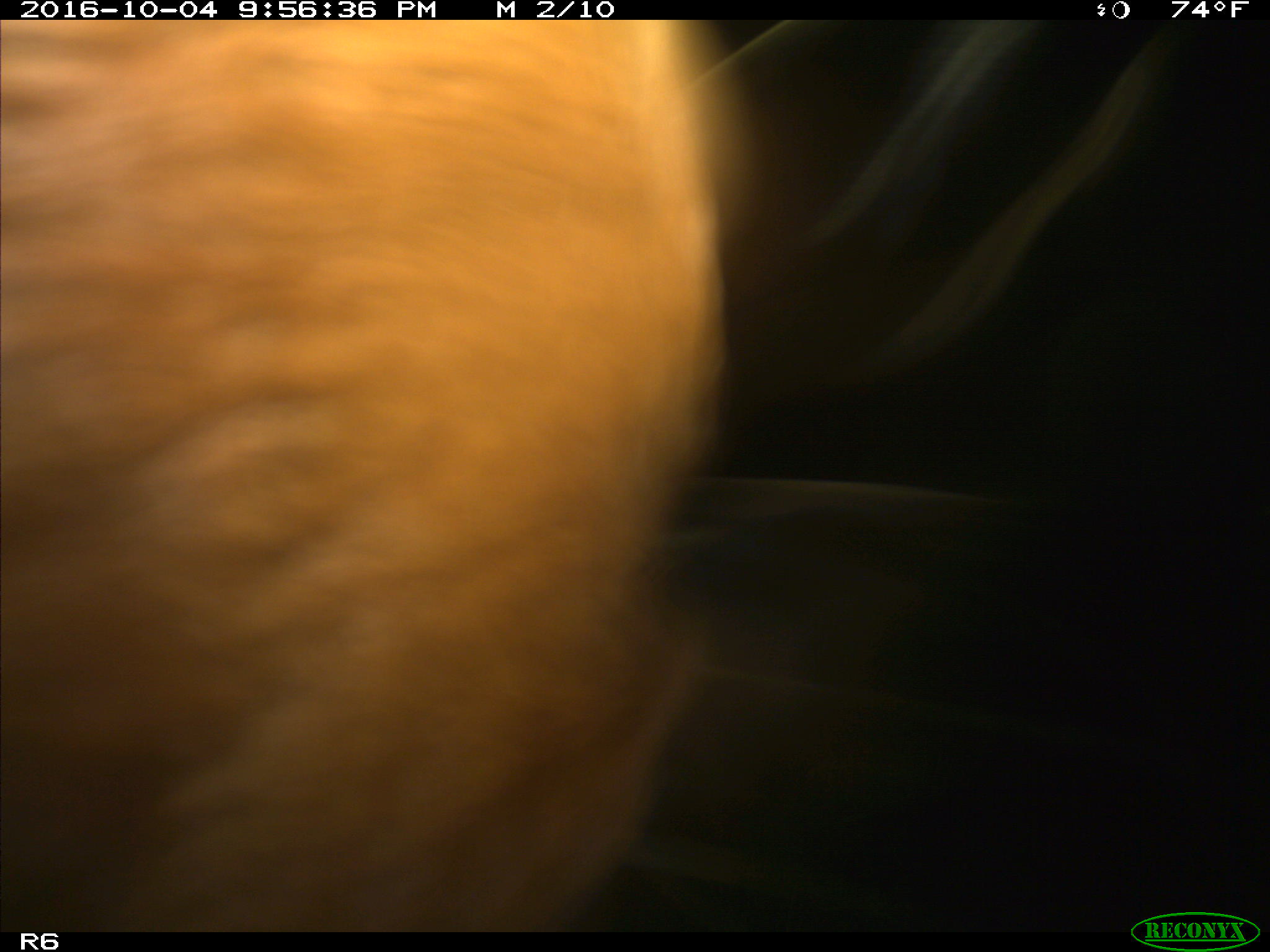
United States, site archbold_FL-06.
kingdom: Animalia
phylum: Chordata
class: Mammalia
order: Artiodactyla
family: Bovidae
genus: Bos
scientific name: Bos taurus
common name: domestic cow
Bos taurus (domestic cow).